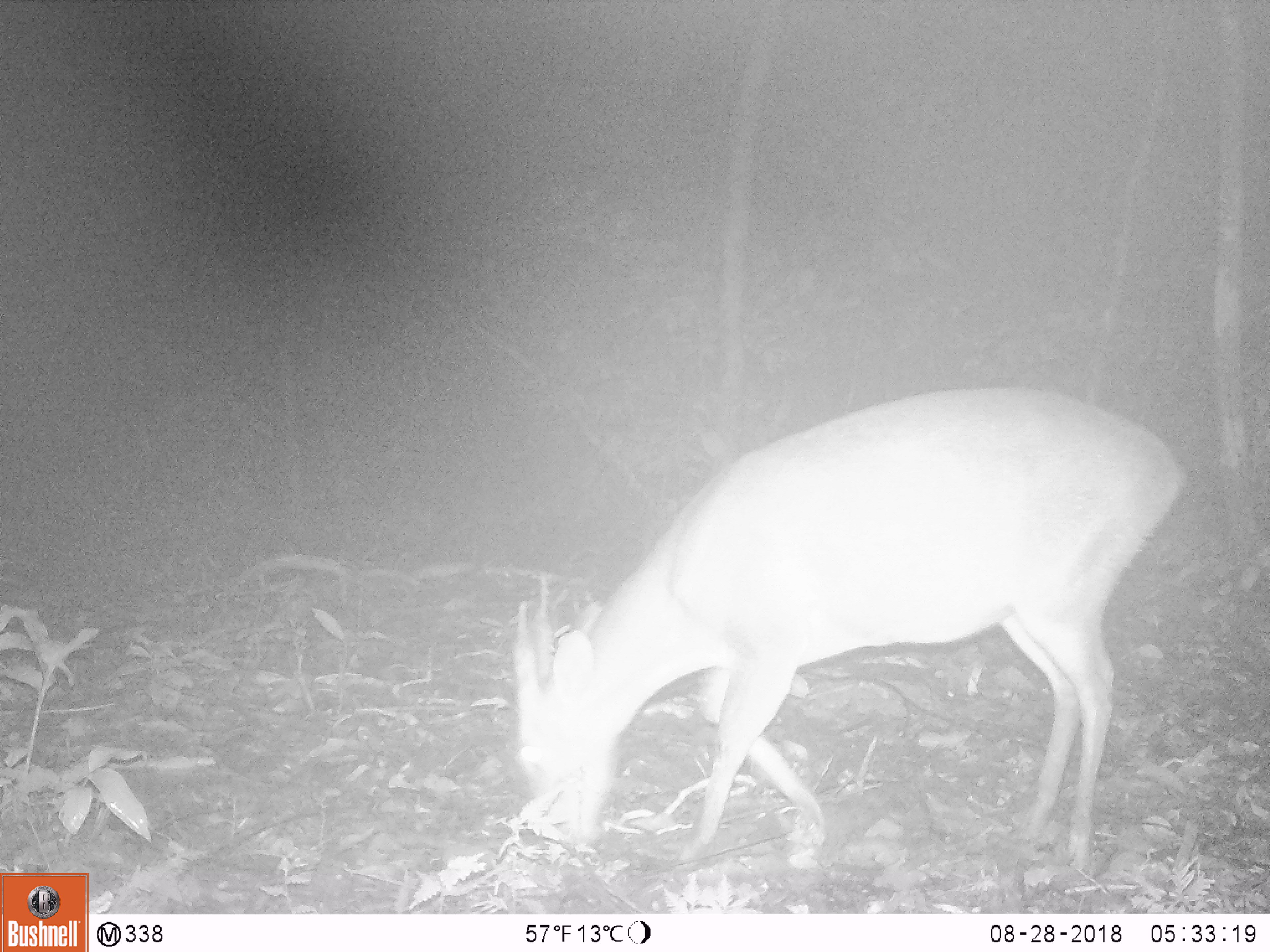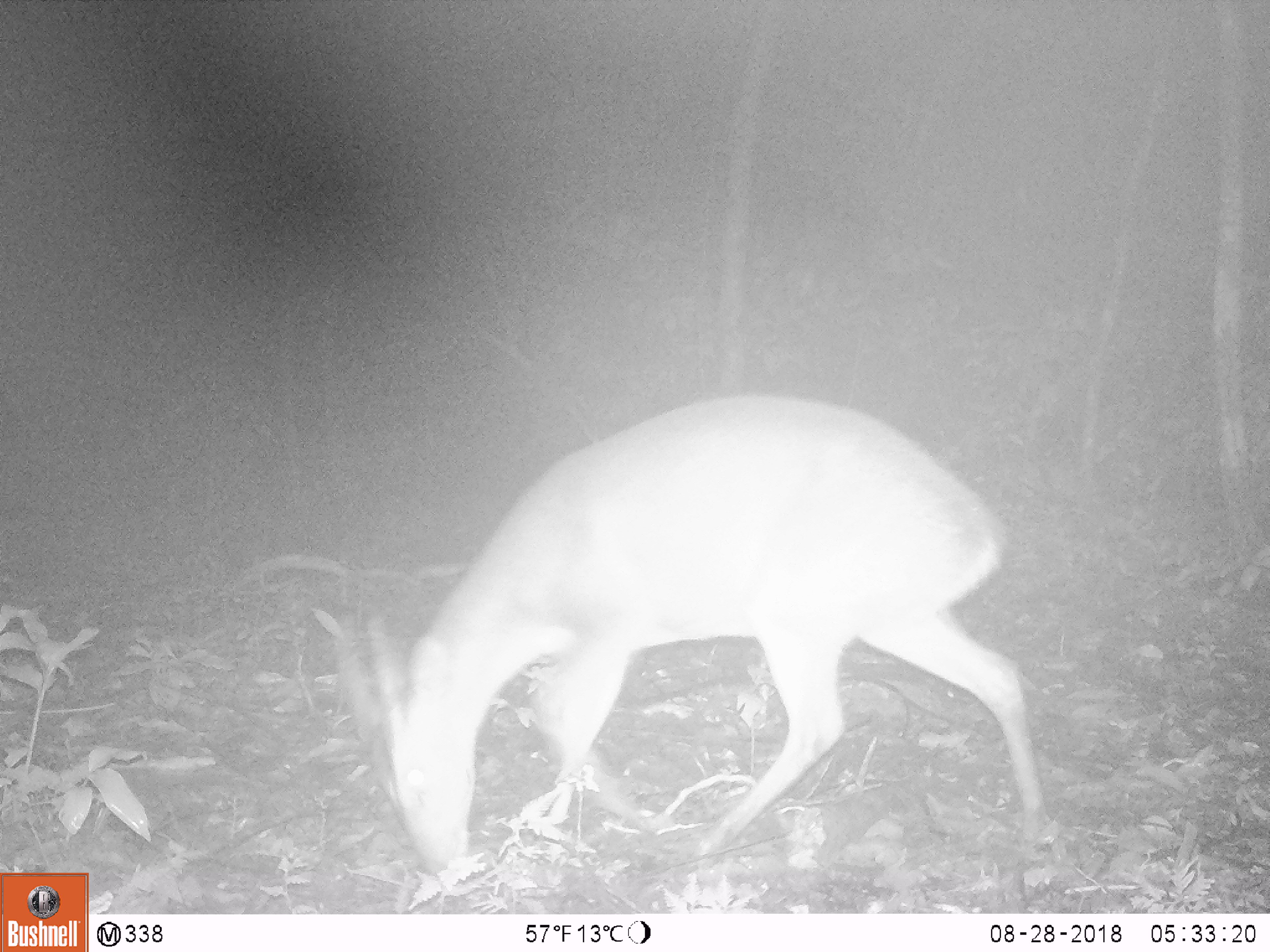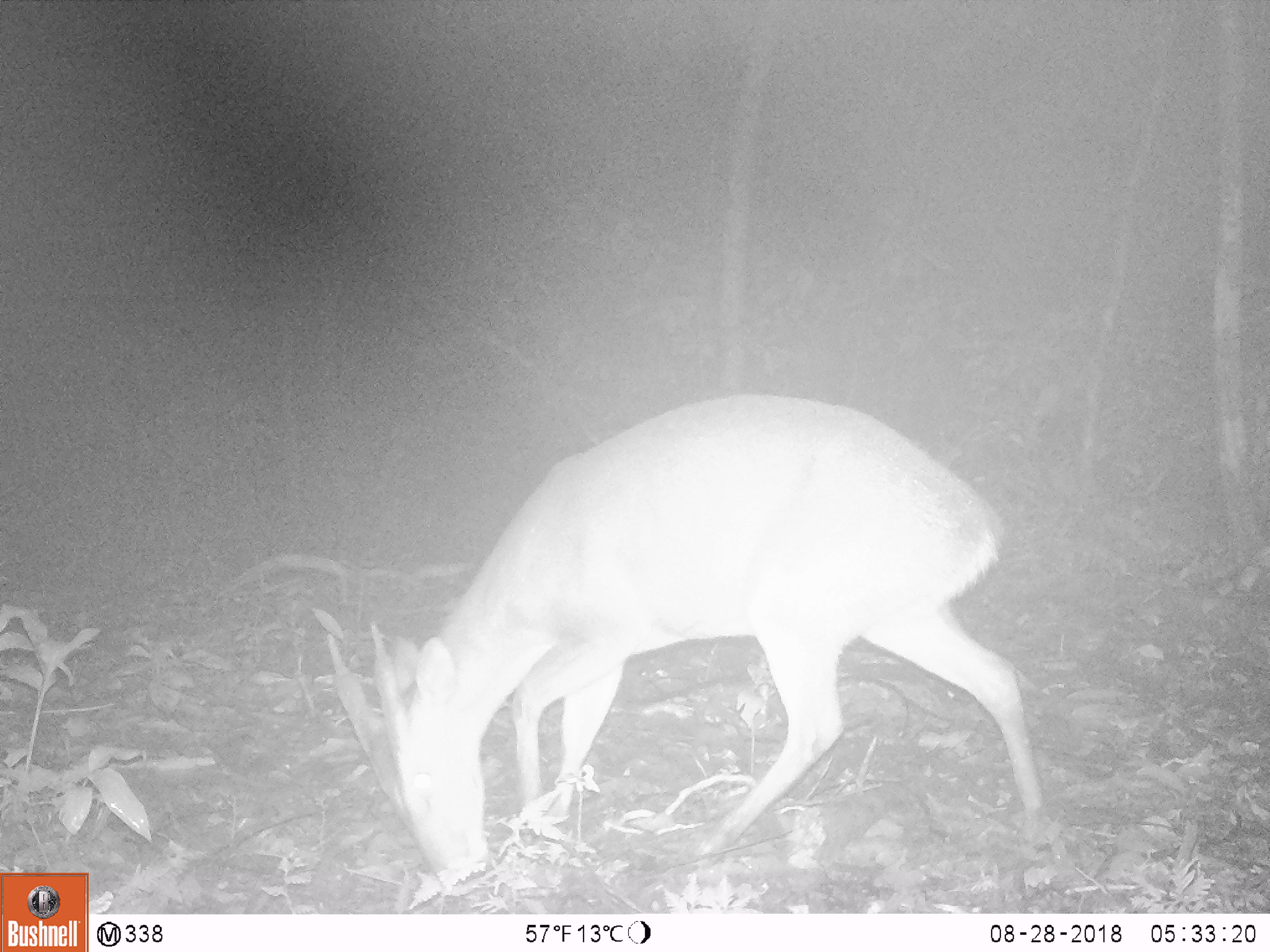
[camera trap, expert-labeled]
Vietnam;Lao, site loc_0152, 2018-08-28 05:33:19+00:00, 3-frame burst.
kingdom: Animalia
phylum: Chordata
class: Mammalia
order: Artiodactyla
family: Cervidae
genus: Muntiacus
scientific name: Muntiacus vuquangensis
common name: large-antlered muntjac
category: large antlered muntjac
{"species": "large antlered muntjac (large-antlered muntjac) (Muntiacus vuquangensis)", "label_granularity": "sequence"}